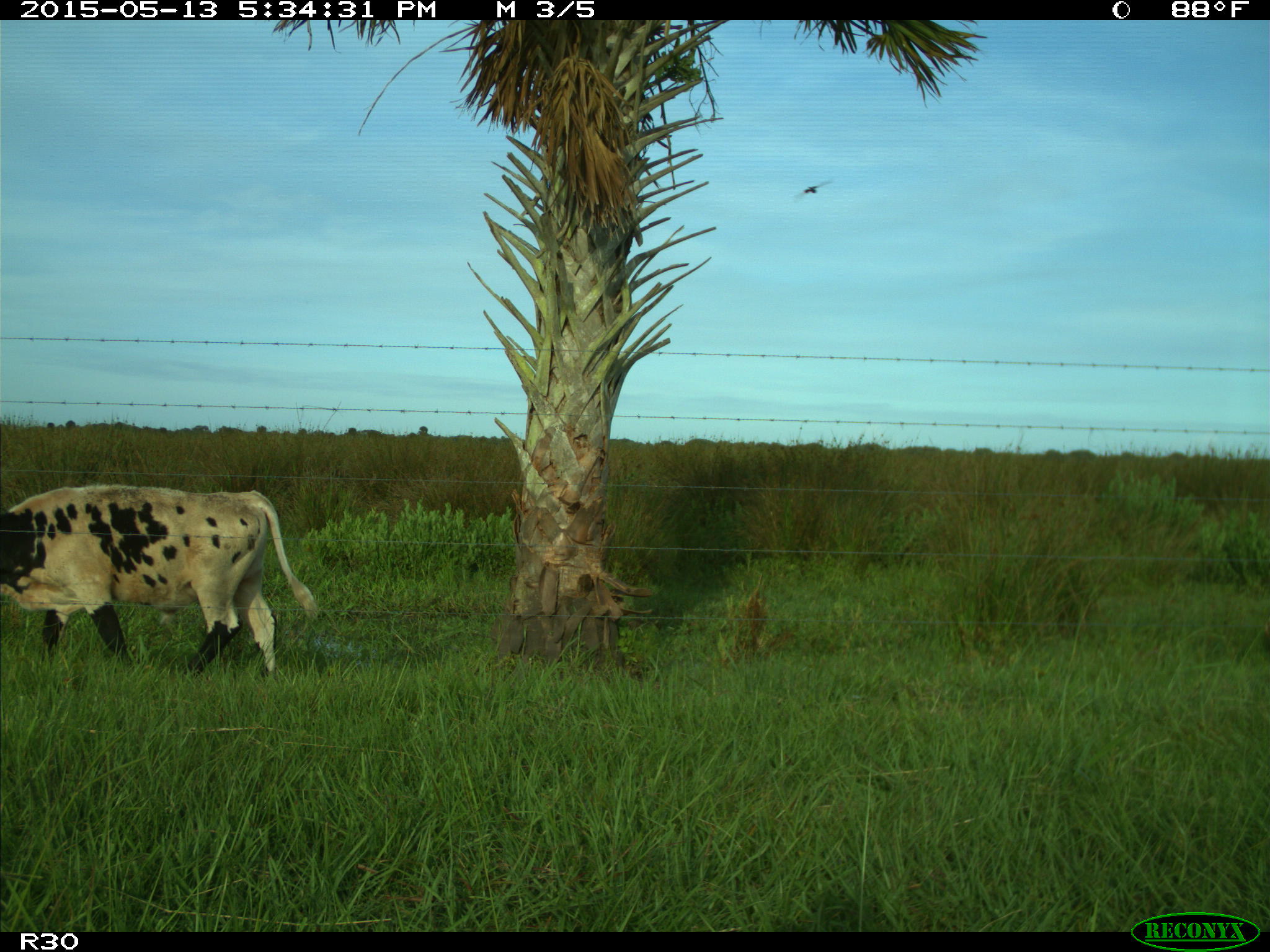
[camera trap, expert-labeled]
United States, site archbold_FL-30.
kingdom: Animalia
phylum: Chordata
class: Mammalia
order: Artiodactyla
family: Bovidae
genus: Bos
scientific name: Bos taurus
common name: domestic cow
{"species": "Bos taurus (domestic cow)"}